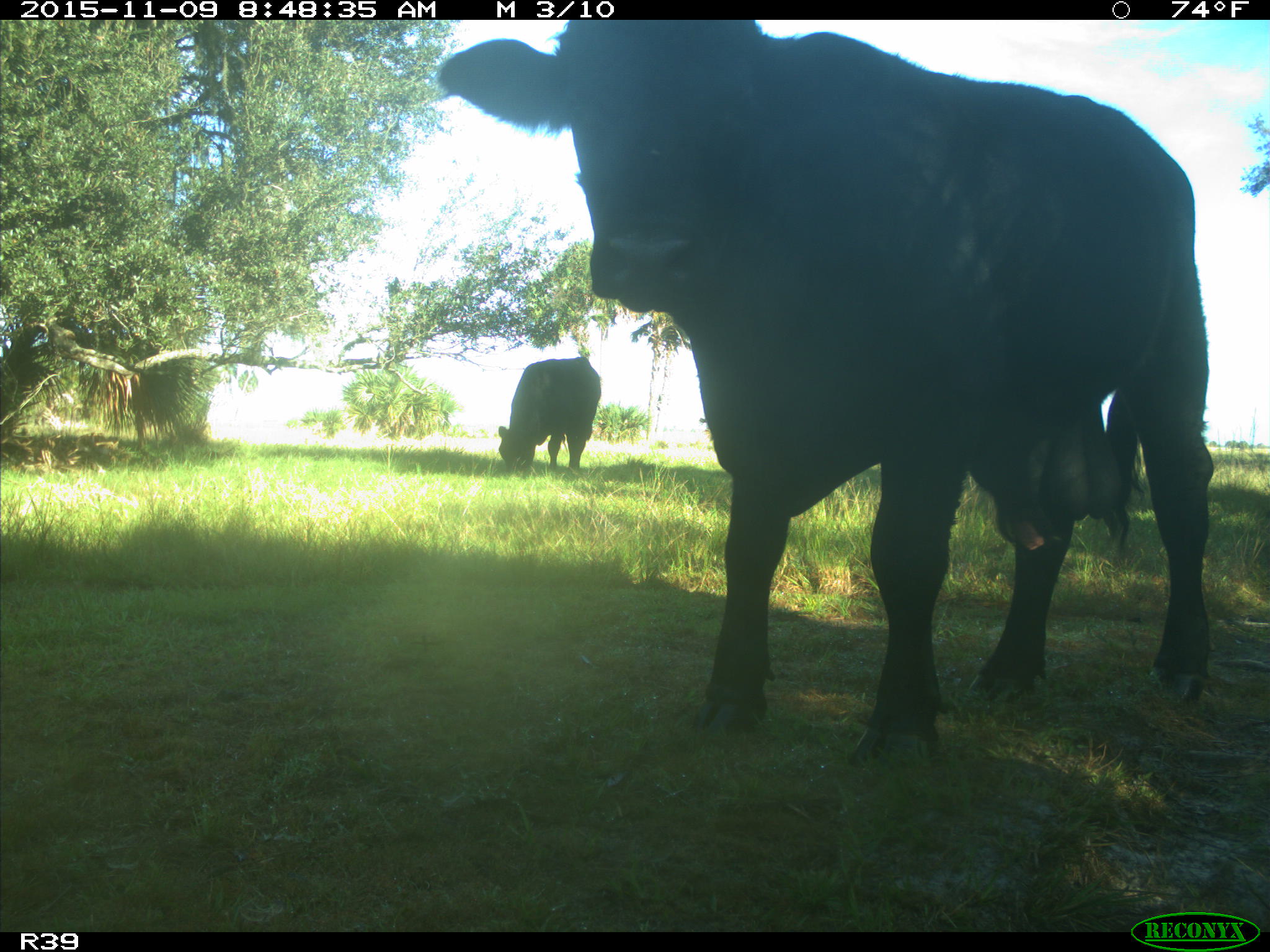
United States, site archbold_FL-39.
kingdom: Animalia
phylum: Chordata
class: Mammalia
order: Artiodactyla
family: Bovidae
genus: Bos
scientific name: Bos taurus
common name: domestic cow